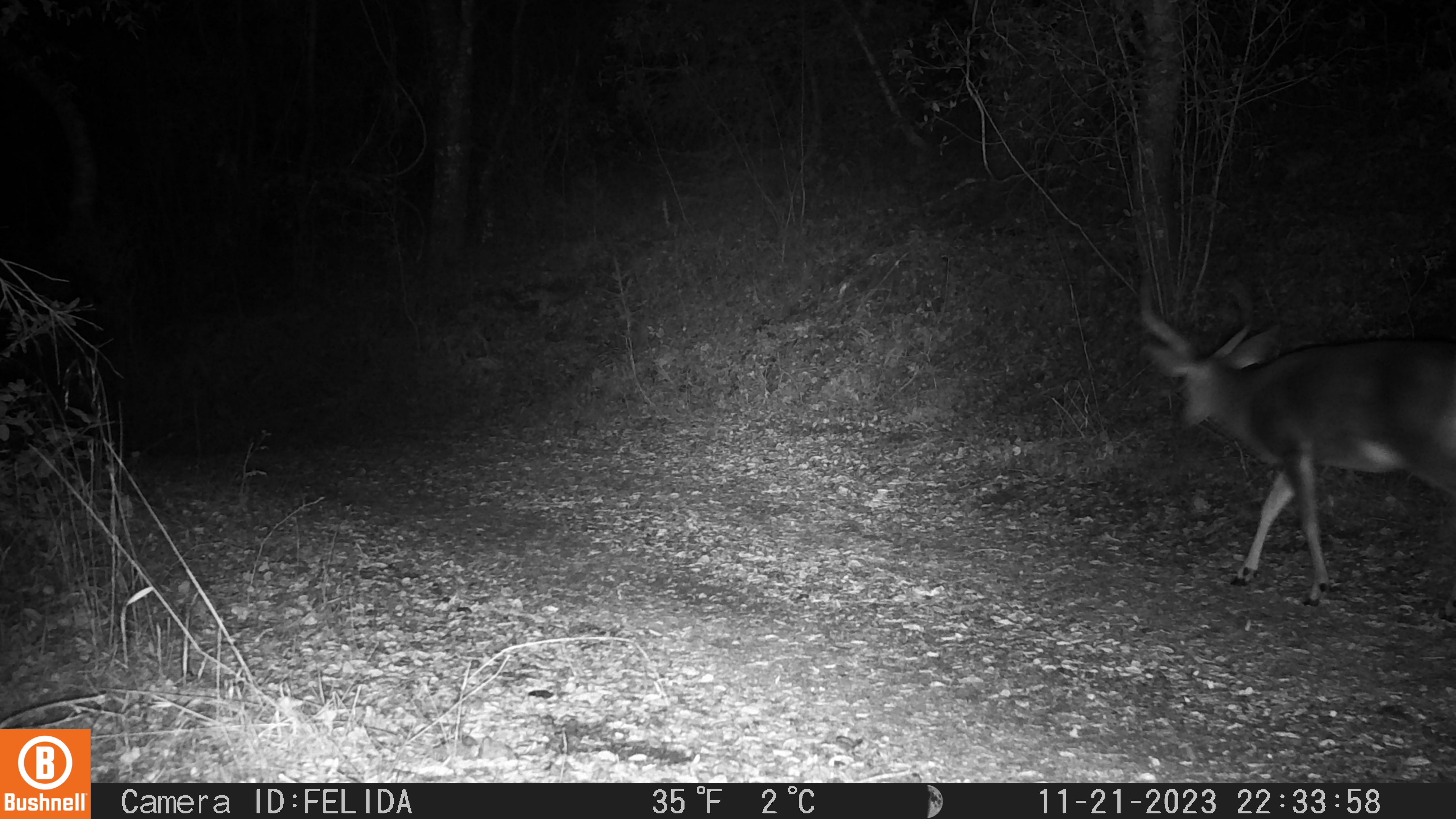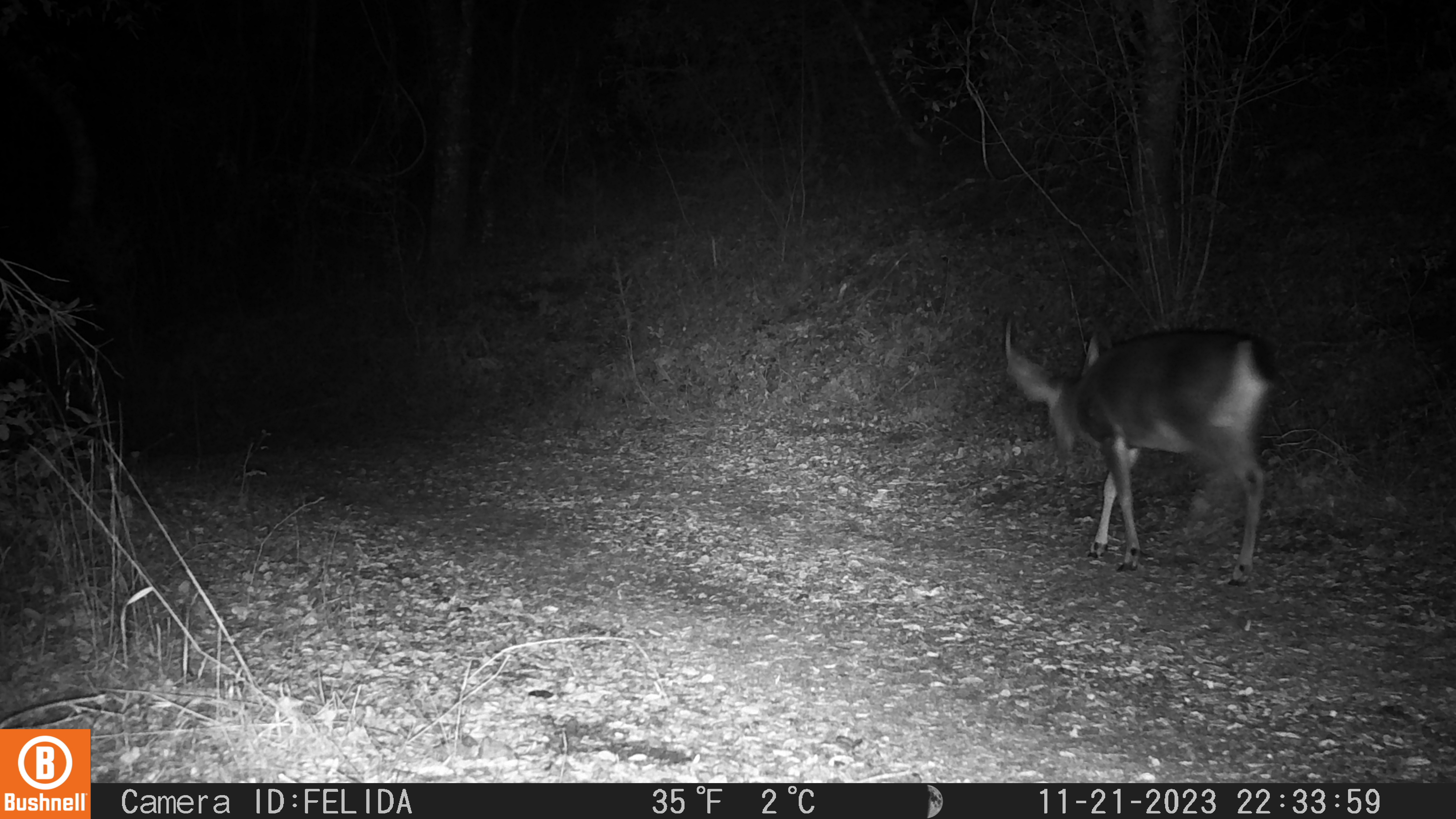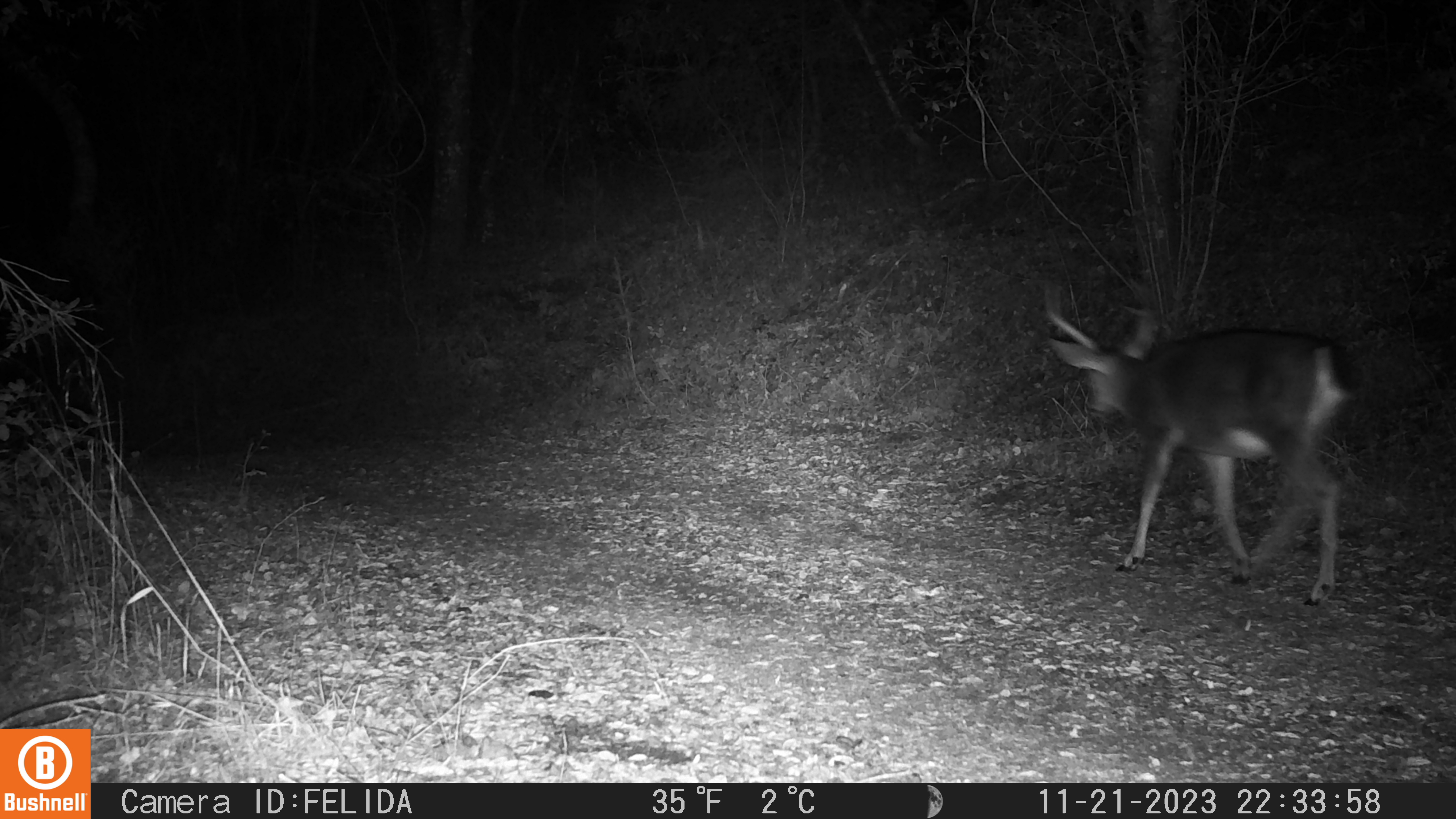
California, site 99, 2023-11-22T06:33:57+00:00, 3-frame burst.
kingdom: Animalia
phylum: Chordata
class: Mammalia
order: Artiodactyla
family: Cervidae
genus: Odocoileus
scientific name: Odocoileus hemionus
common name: mule deer